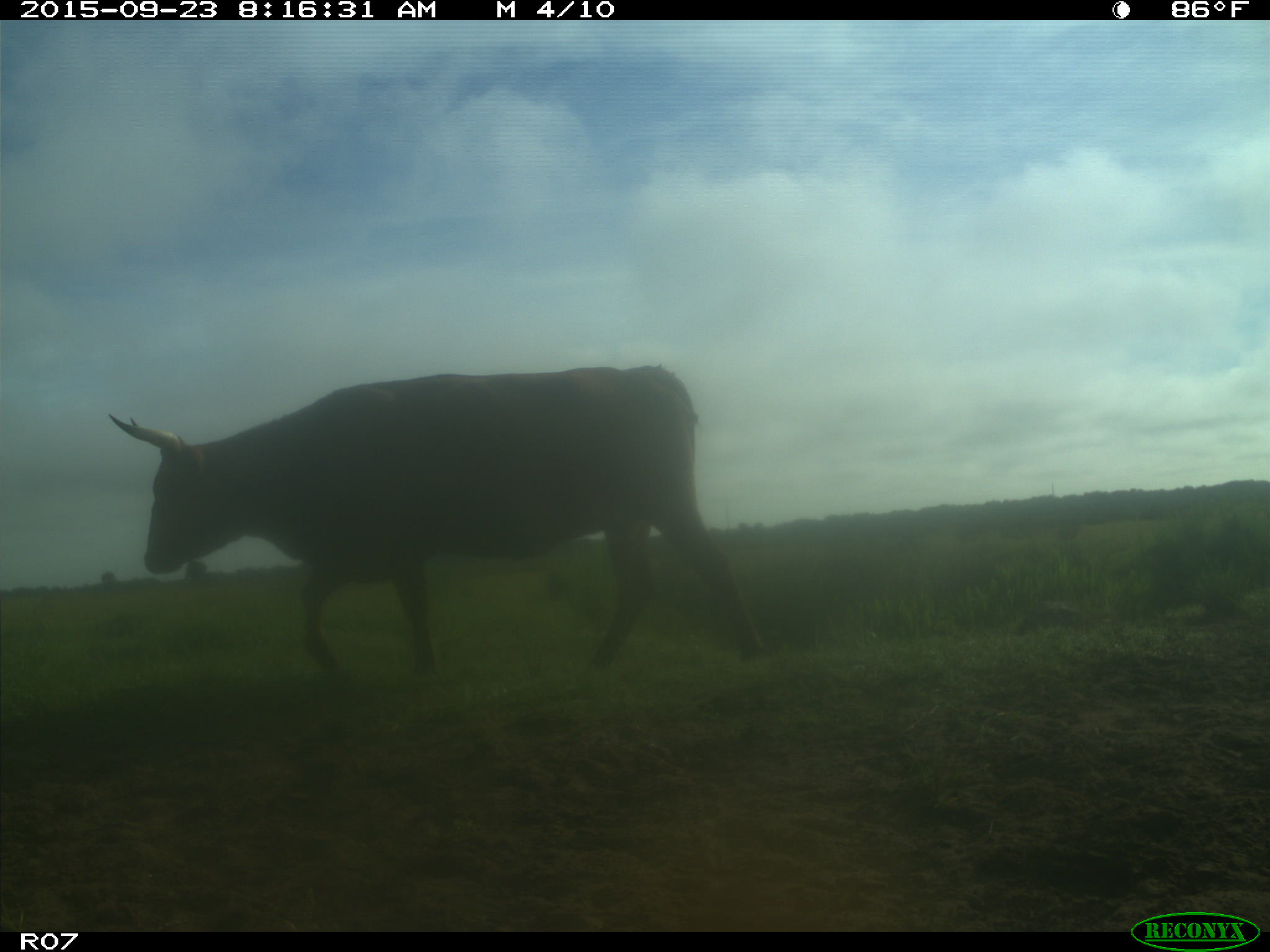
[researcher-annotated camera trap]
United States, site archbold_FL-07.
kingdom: Animalia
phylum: Chordata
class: Mammalia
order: Artiodactyla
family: Bovidae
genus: Bos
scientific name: Bos taurus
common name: domestic cow